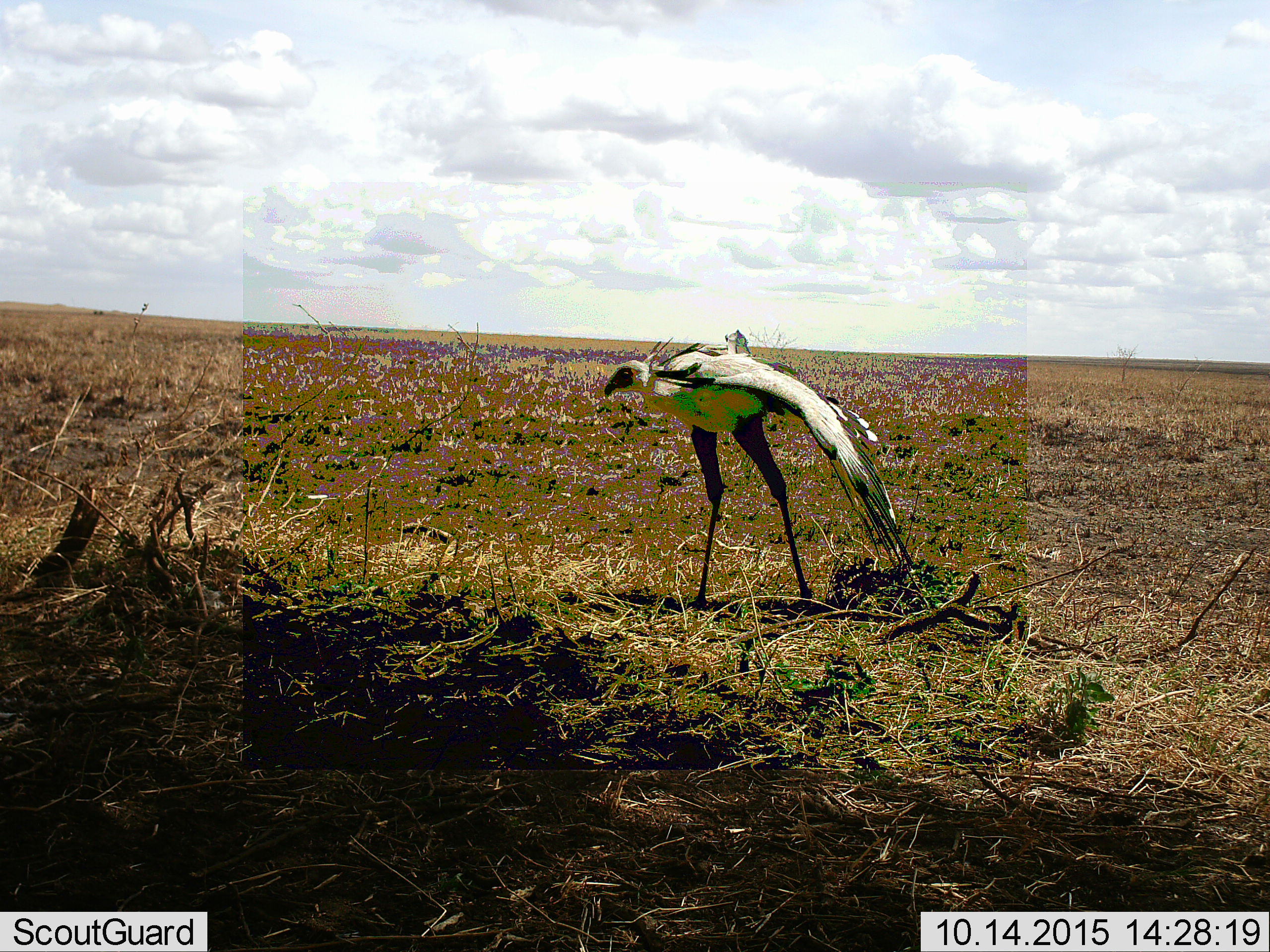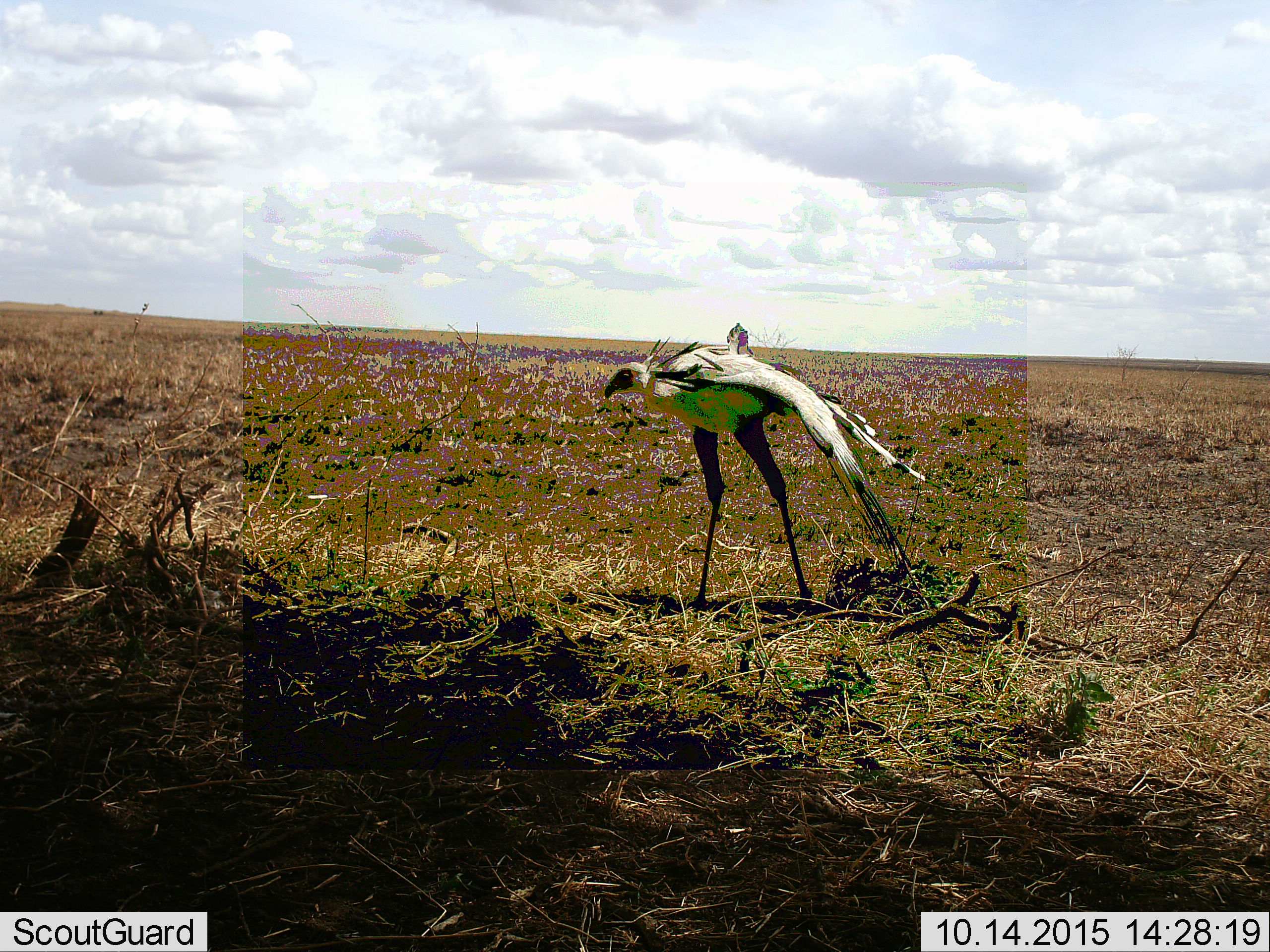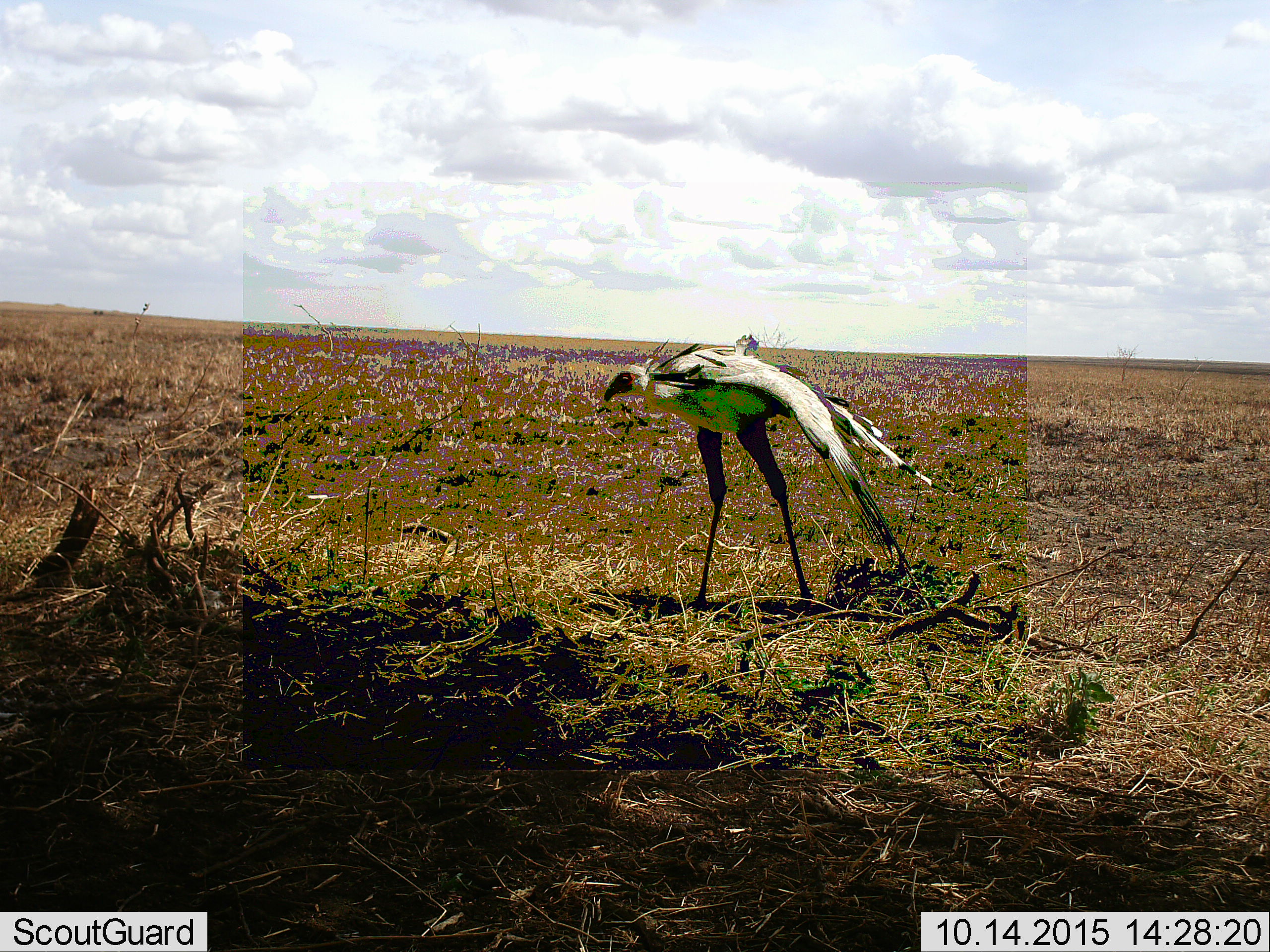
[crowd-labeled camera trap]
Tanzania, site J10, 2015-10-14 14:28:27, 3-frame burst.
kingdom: Animalia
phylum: Chordata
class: Aves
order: Accipitriformes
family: Sagittariidae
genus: Sagittarius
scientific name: Sagittarius serpentarius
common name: secretary bird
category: secretarybird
Secretarybird (secretary bird) (Sagittarius serpentarius), count 1. Behavior (volunteer vote fractions): standing 50%, resting 0%, moving 50%, interacting 0%. Young present (vote fraction): 0%. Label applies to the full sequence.